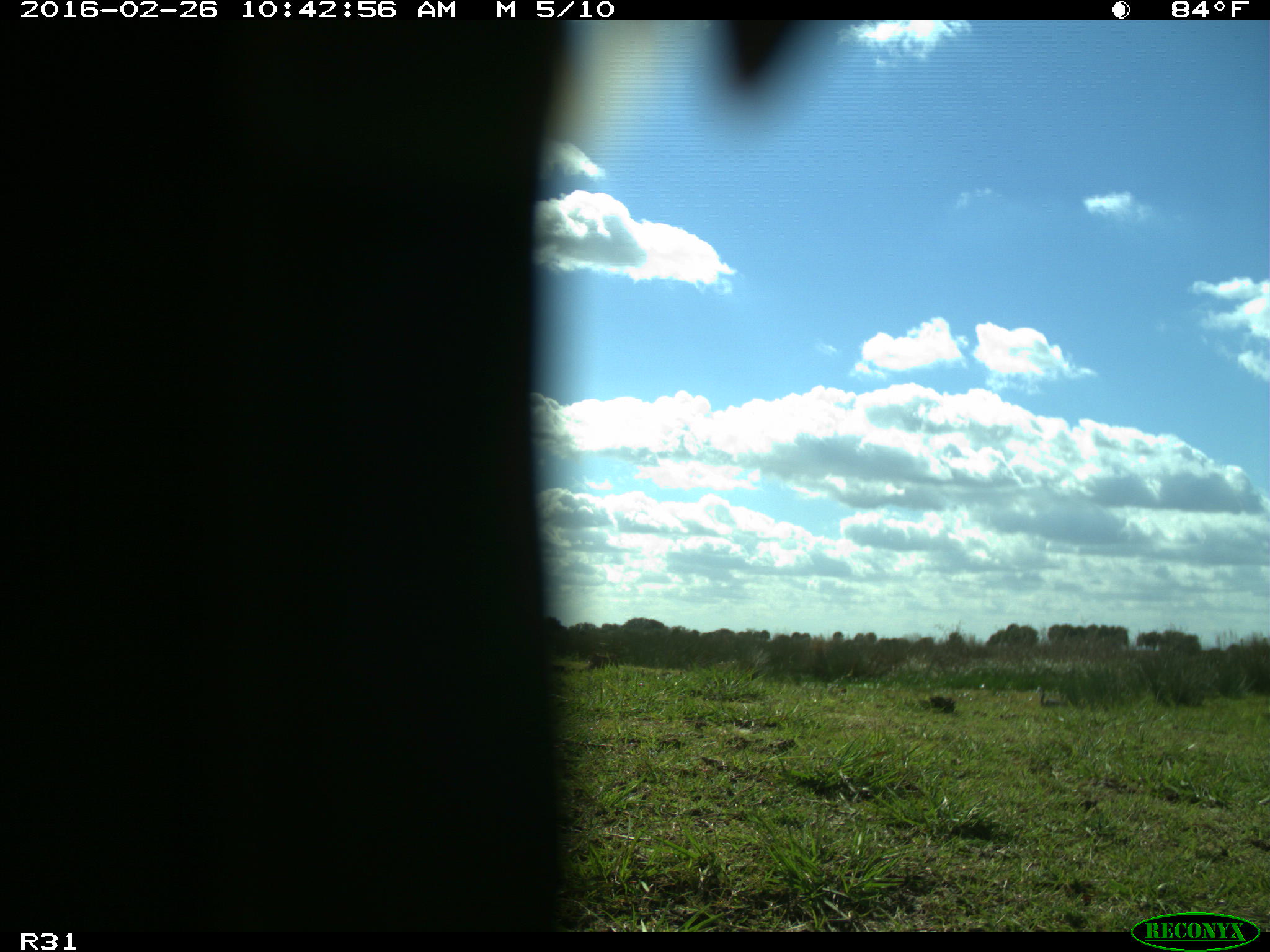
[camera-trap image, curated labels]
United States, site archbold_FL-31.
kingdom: Animalia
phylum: Chordata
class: Aves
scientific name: Aves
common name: birds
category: unidentified bird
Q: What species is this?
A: Unidentified bird (birds) (Aves).